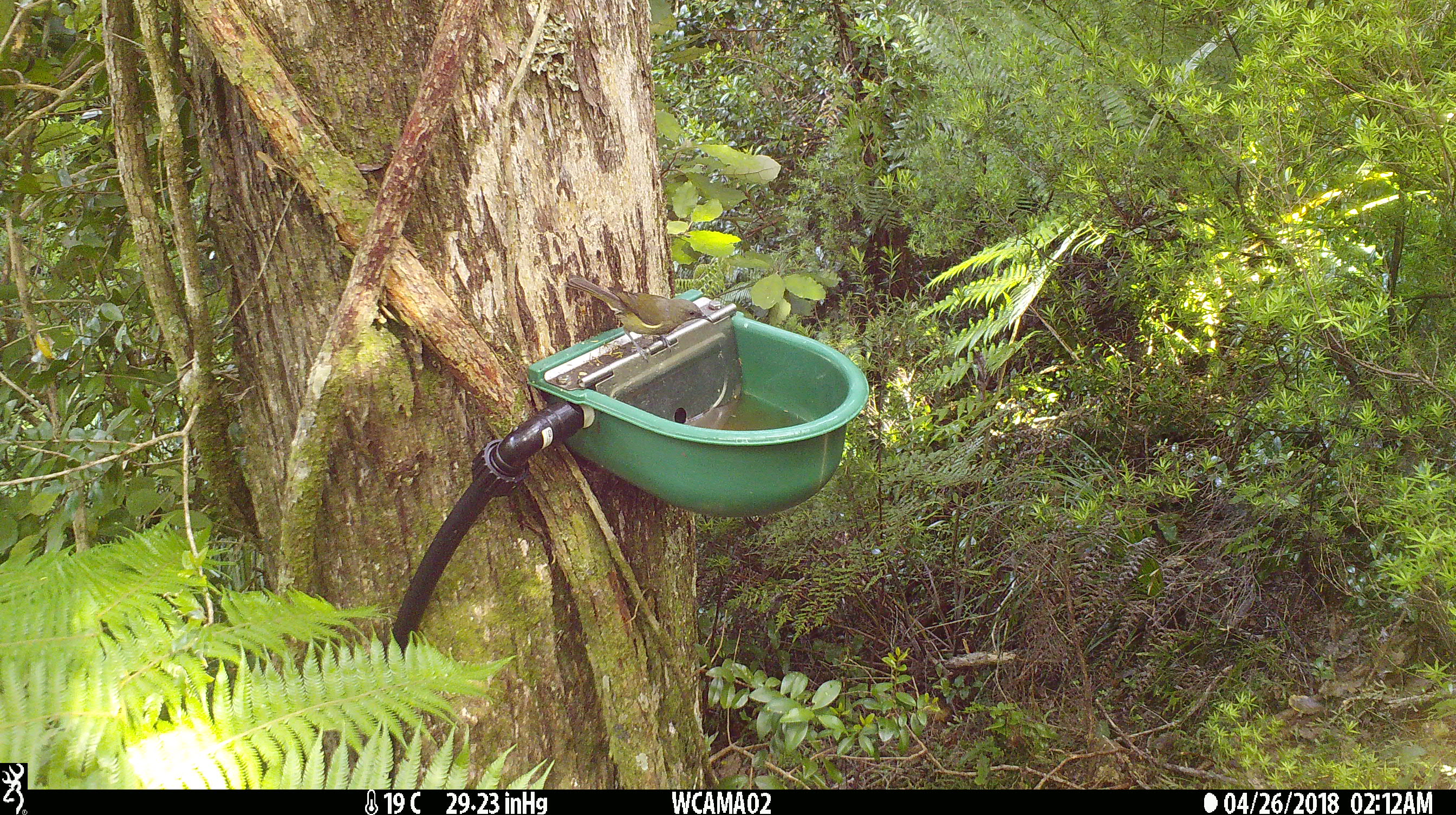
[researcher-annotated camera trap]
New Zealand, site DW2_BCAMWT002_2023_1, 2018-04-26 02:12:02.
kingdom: Animalia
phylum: Chordata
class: Aves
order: Passeriformes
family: Meliphagidae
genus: Anthornis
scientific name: Anthornis melanura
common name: new zealand bellbird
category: bellbird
Bellbird (new zealand bellbird) (Anthornis melanura).